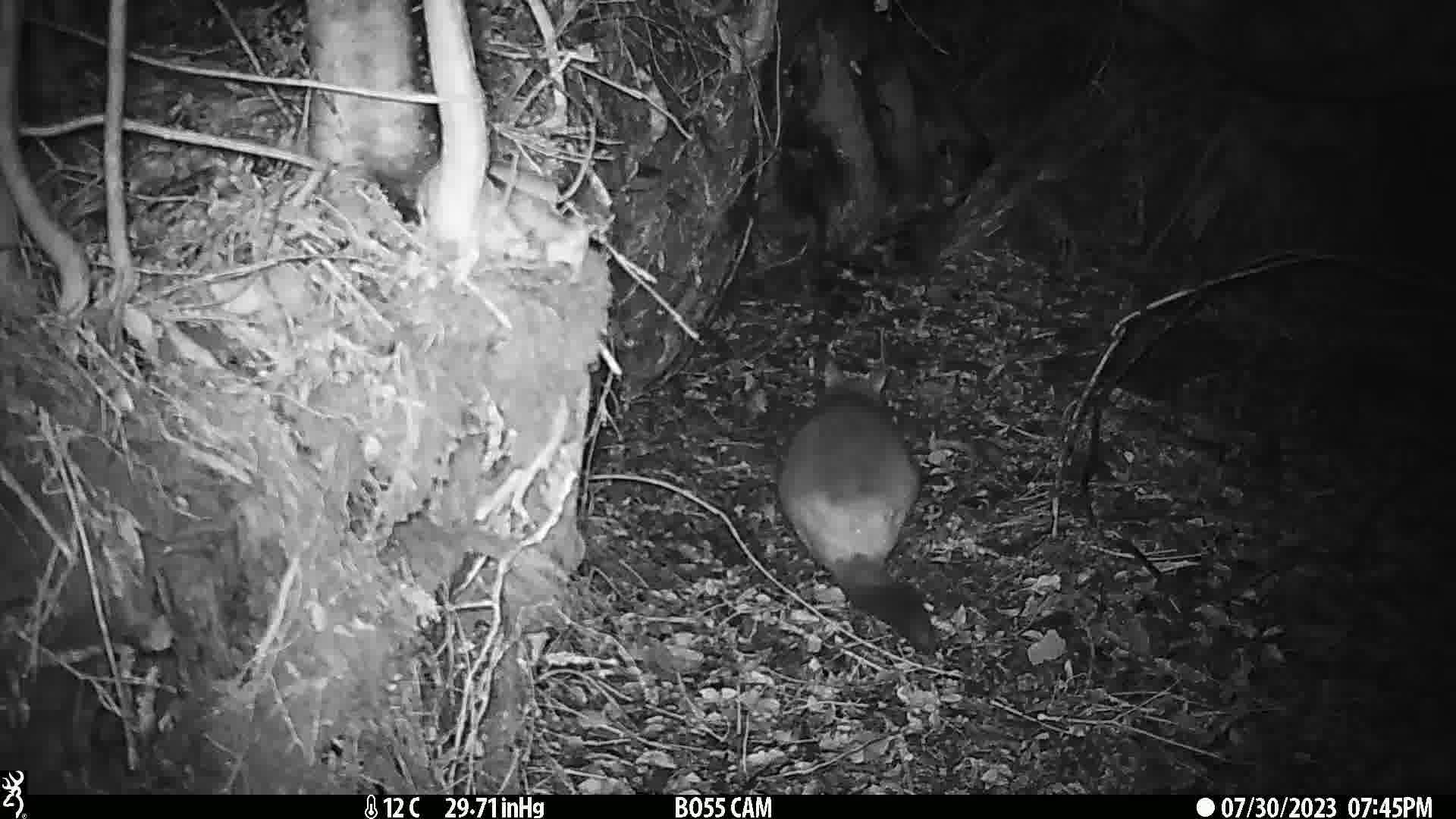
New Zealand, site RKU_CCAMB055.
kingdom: Animalia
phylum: Chordata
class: Mammalia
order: Diprotodontia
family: Phalangeridae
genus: Trichosurus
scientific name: Trichosurus vulpecula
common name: common brushtail possum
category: possum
Possum (common brushtail possum) (Trichosurus vulpecula).